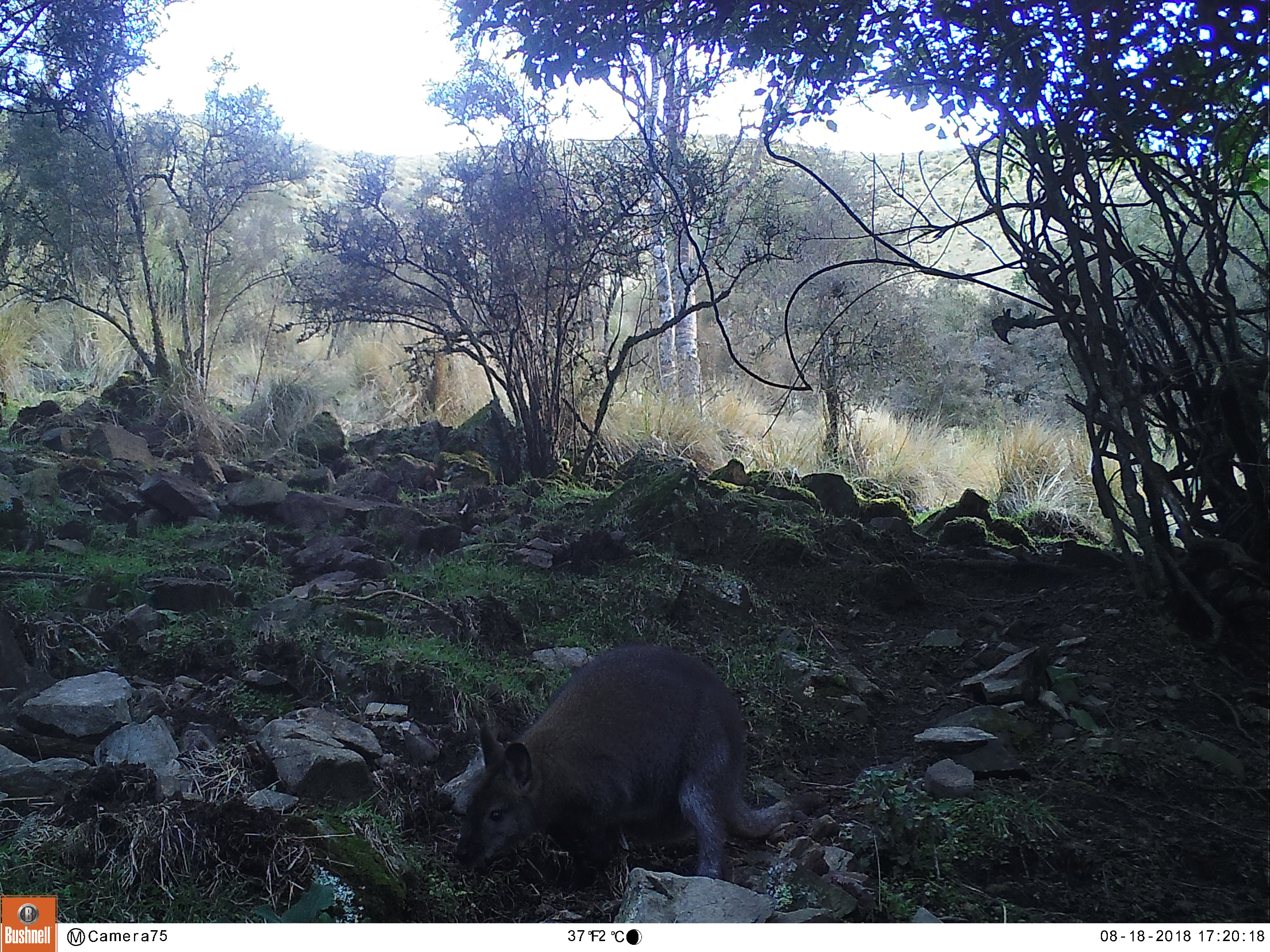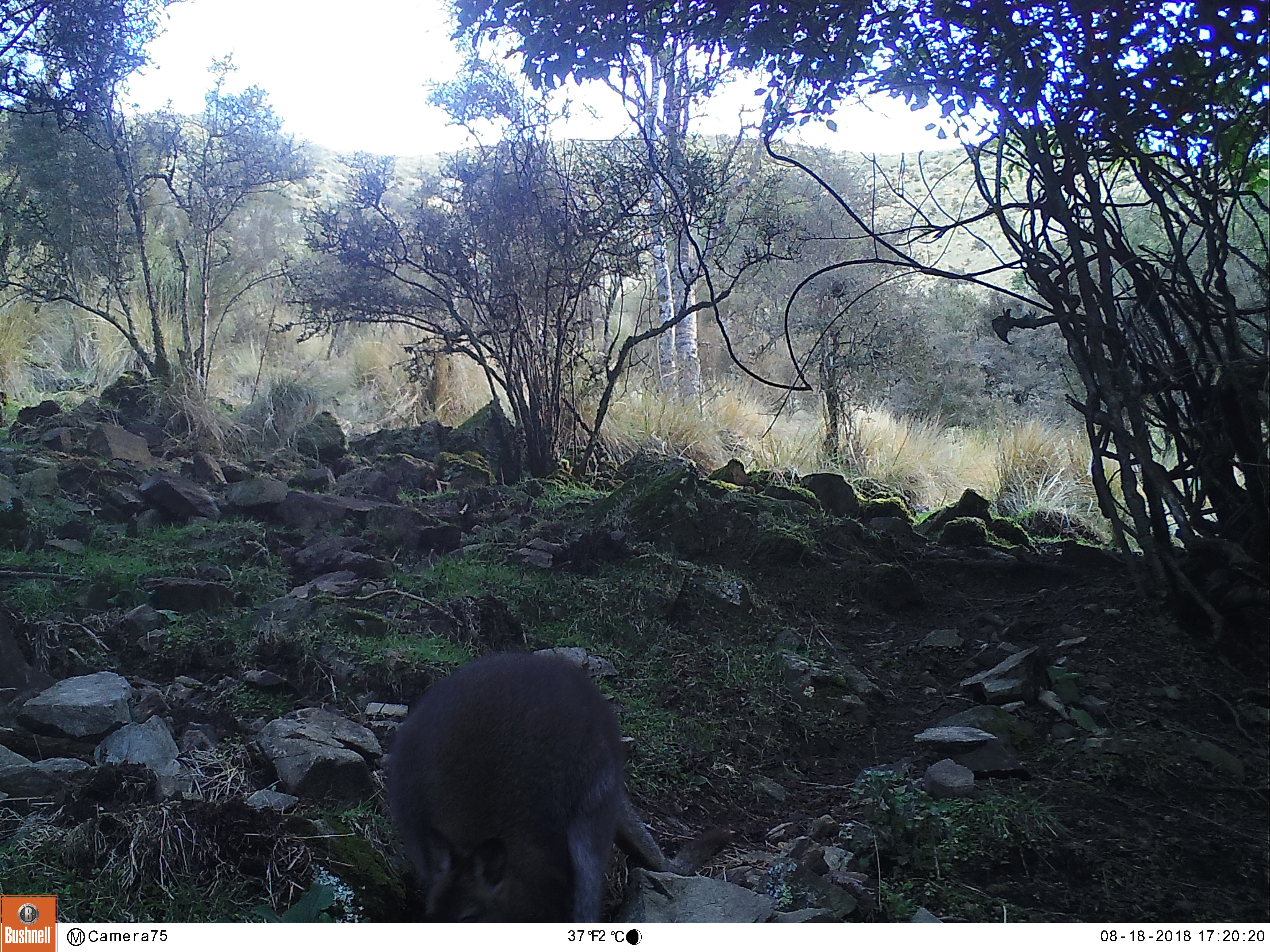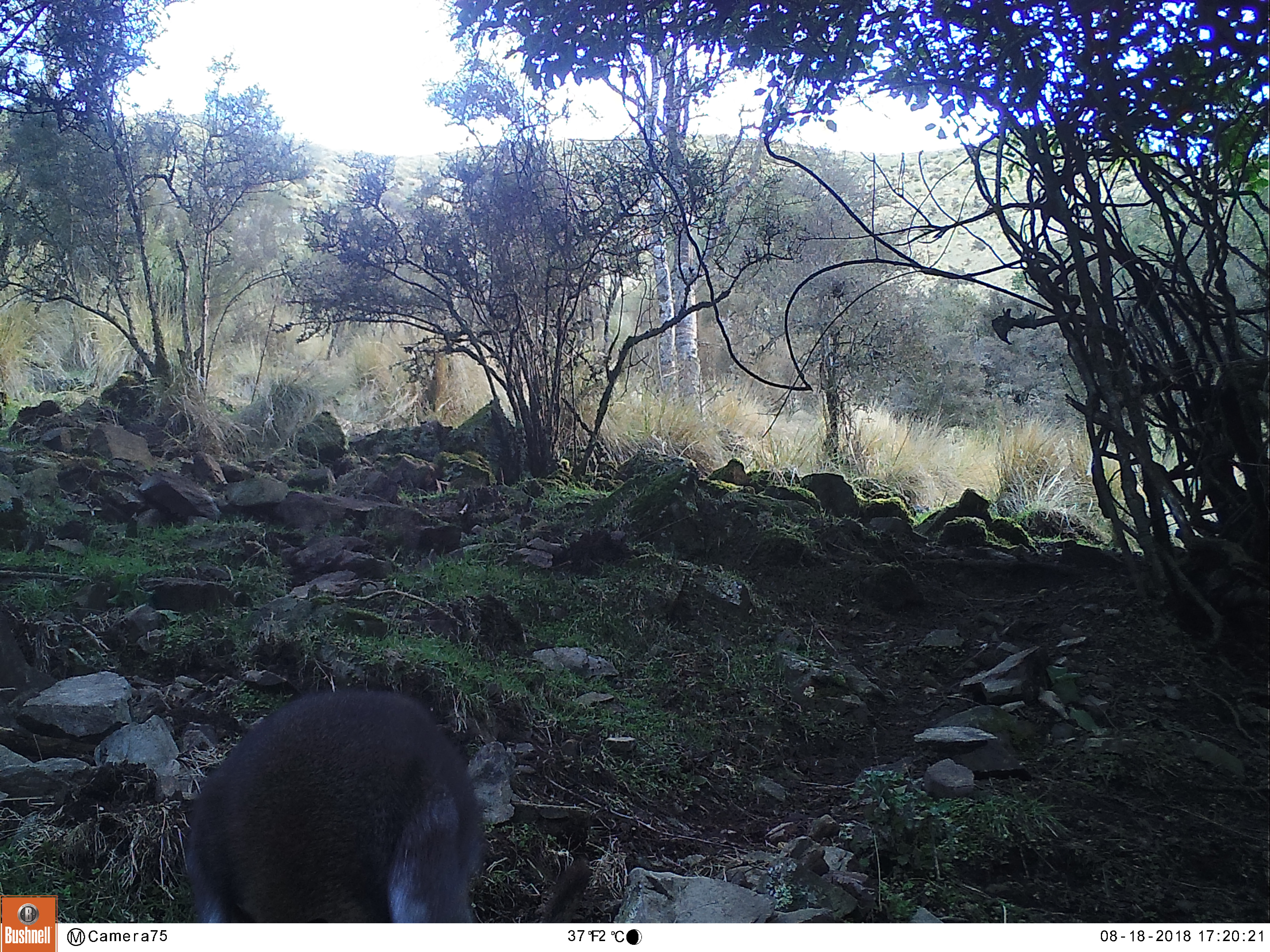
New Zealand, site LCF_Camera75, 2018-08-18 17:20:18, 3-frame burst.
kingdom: Animalia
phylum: Chordata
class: Mammalia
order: Diprotodontia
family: Macropodidae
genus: Notamacropus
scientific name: Notamacropus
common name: wallaby